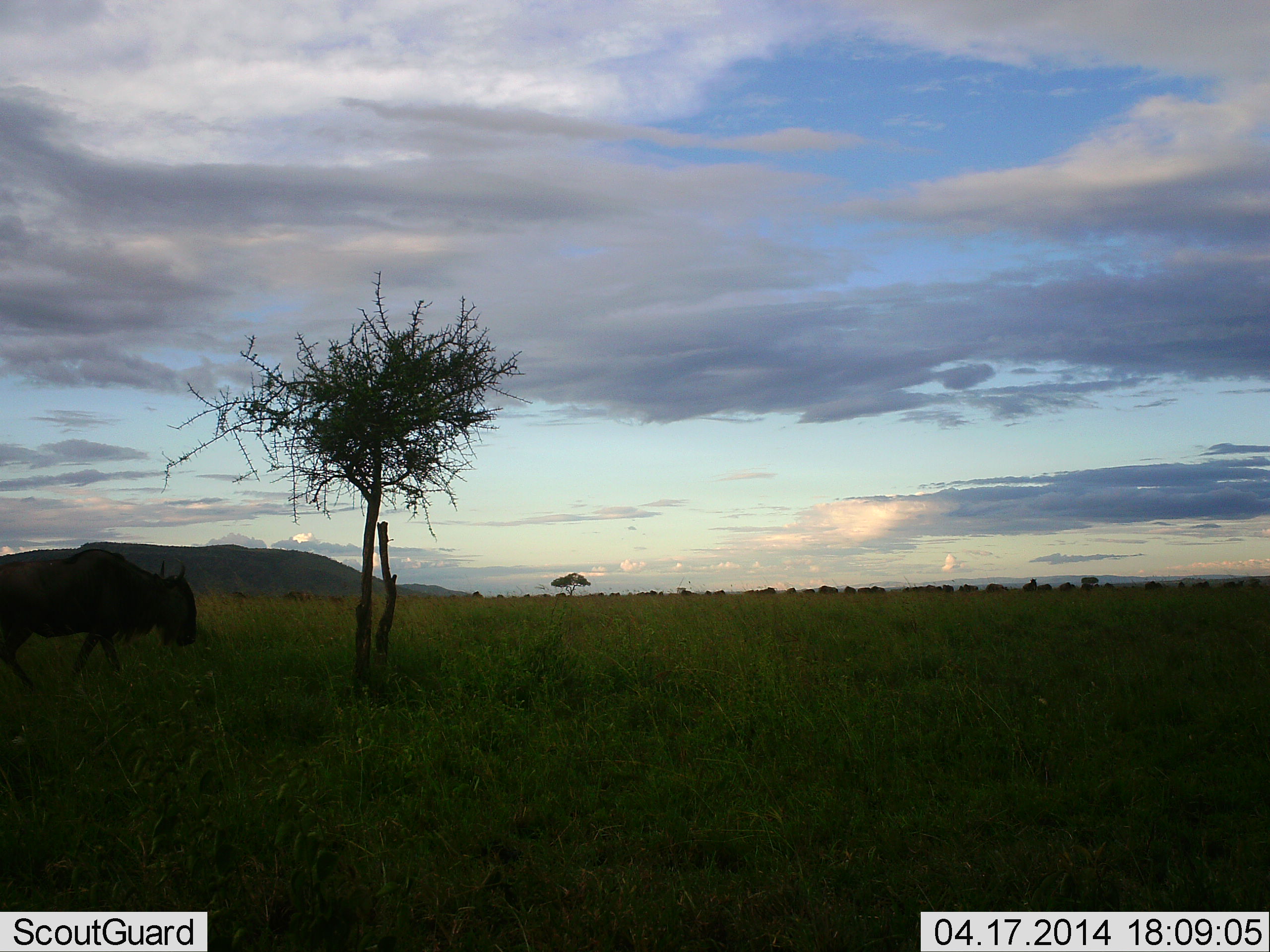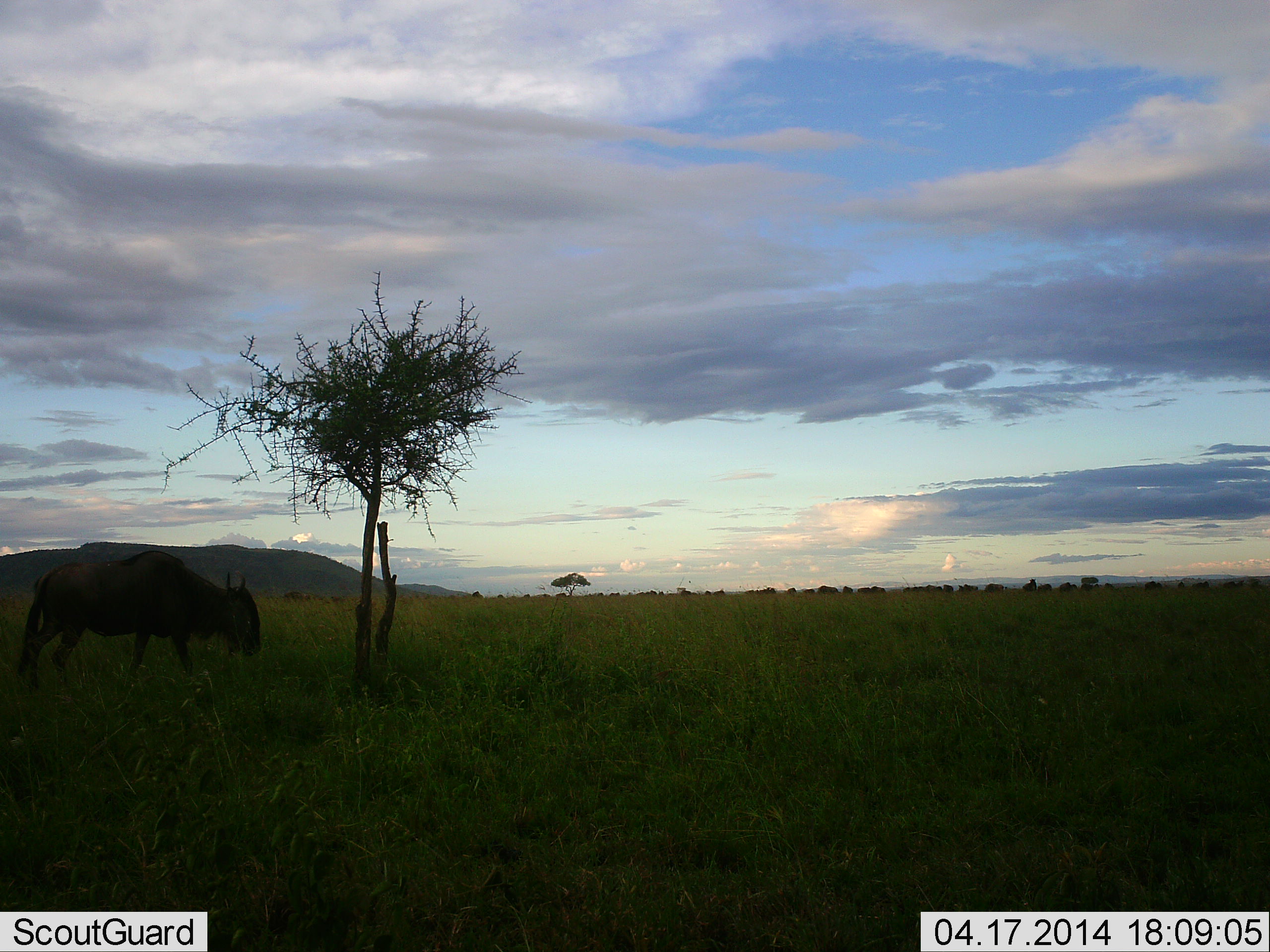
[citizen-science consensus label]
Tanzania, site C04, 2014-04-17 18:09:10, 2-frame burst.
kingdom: Animalia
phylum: Chordata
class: Mammalia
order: Artiodactyla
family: Bovidae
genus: Connochaetes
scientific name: Connochaetes taurinus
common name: blue wildebeest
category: wildebeest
Wildebeest (blue wildebeest) (Connochaetes taurinus), count 1. Behavior (volunteer vote fractions): standing 40%, resting 0%, moving 70%, interacting 0%. Young present (vote fraction): 0%. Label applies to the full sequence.